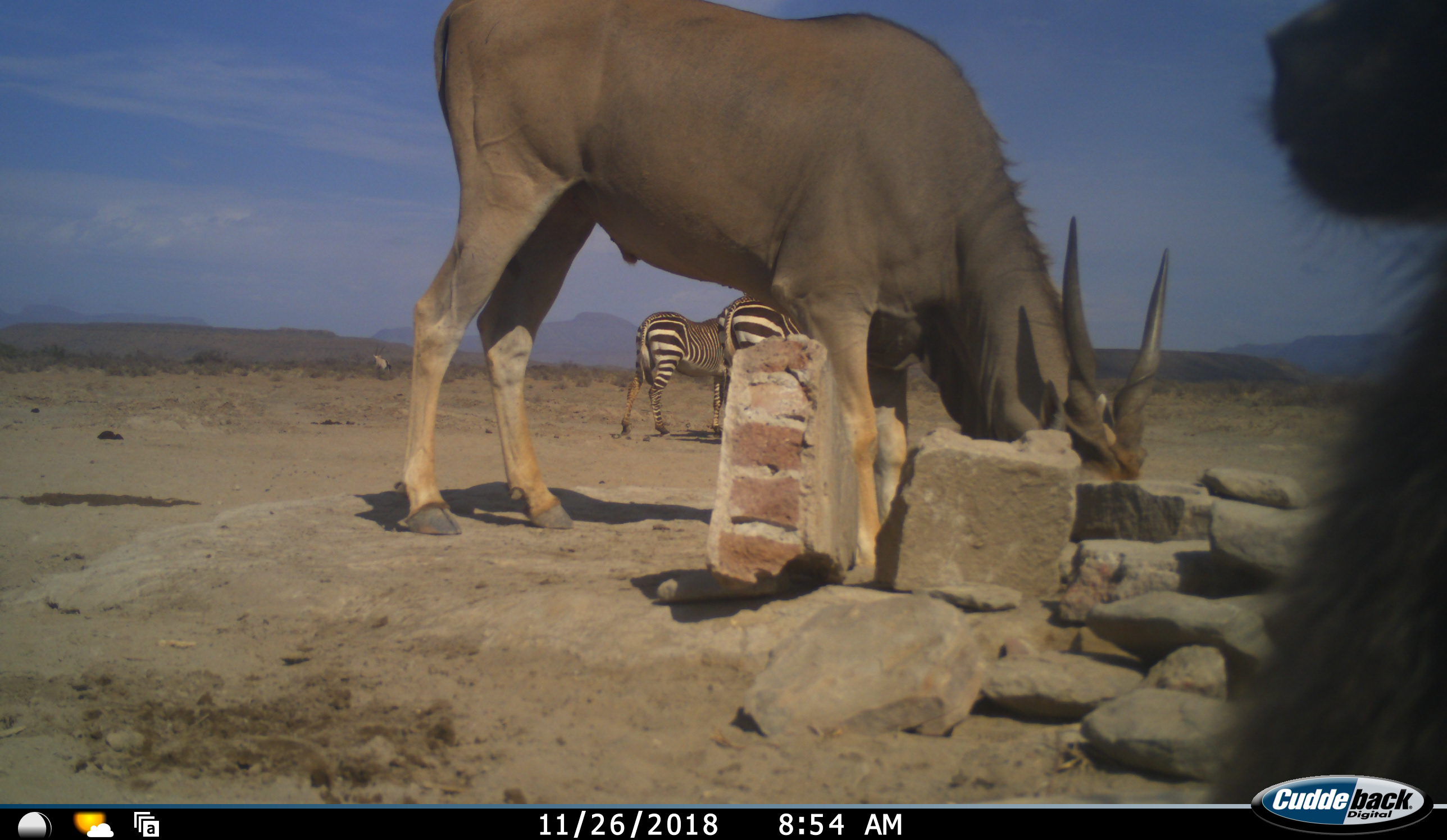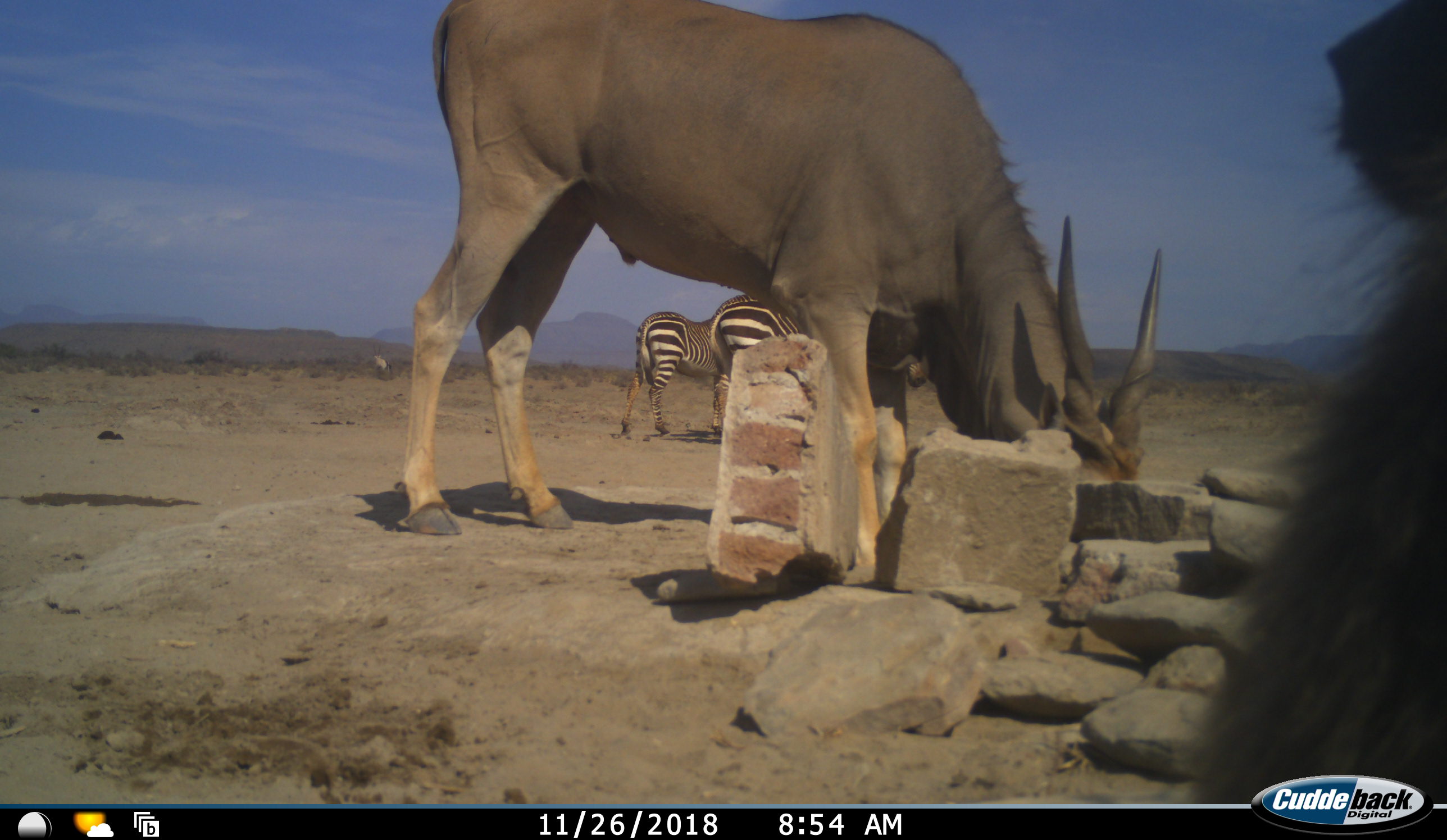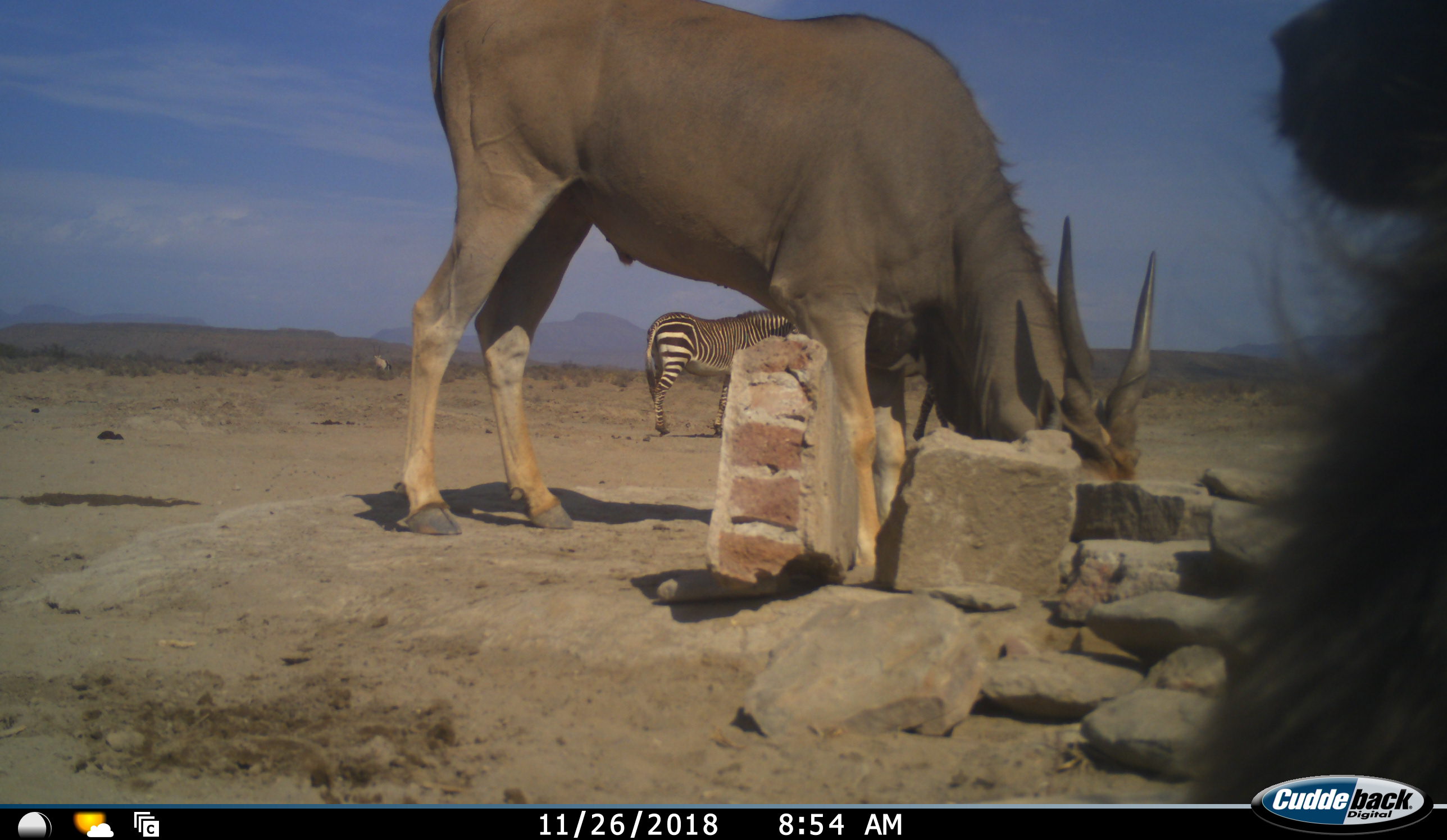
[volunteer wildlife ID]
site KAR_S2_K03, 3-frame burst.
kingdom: Animalia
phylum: Chordata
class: Mammalia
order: Primates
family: Cercopithecidae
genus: Papio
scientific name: Papio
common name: baboon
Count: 1.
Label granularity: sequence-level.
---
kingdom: Animalia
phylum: Chordata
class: Mammalia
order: Artiodactyla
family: Bovidae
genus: Tragelaphus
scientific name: Tragelaphus oryx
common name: eland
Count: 1.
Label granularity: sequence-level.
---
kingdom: Animalia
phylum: Chordata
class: Mammalia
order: Perissodactyla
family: Equidae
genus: Equus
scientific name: Equus zebra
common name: mountain zebra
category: zebramountain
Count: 2.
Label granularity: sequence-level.